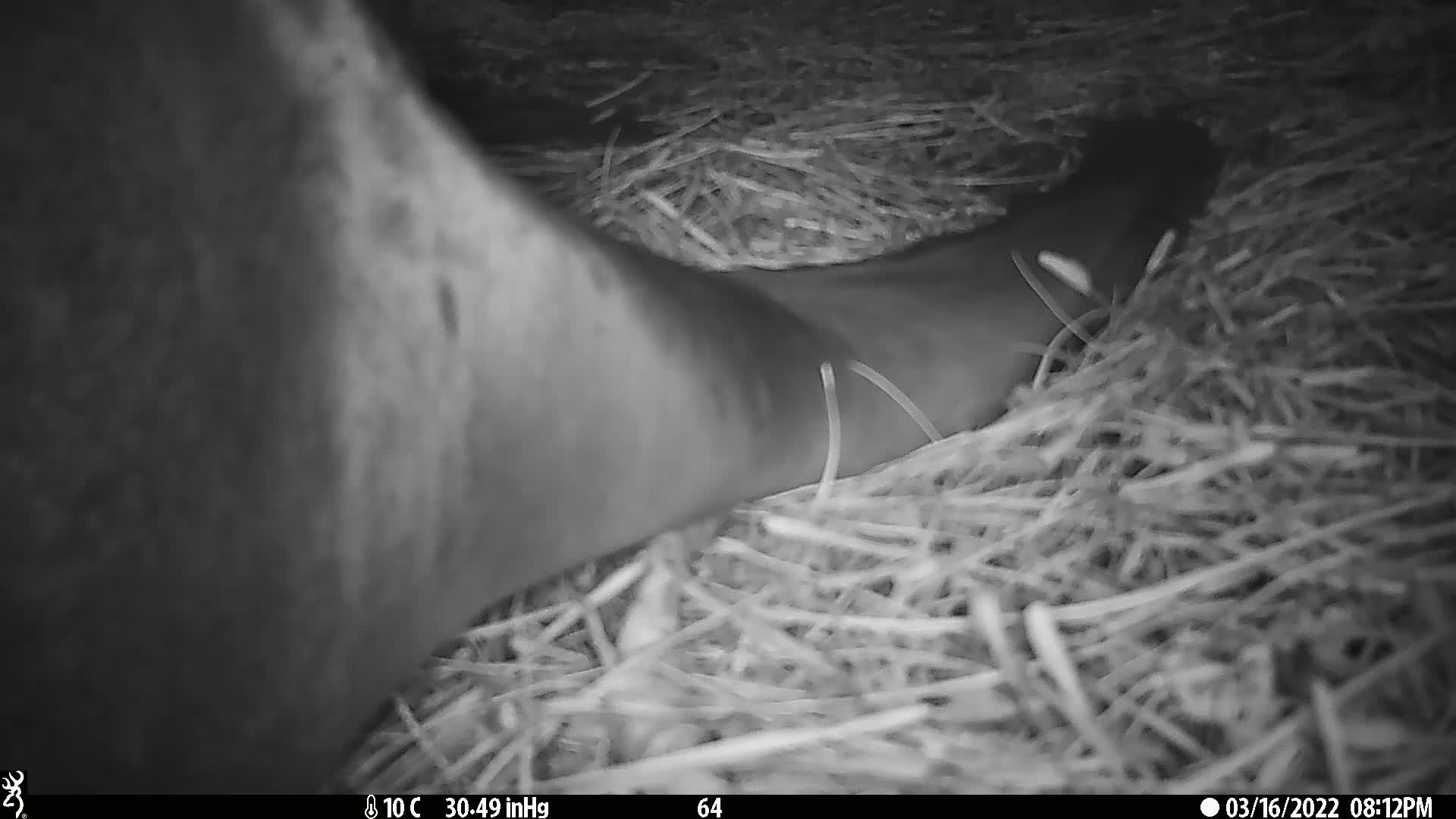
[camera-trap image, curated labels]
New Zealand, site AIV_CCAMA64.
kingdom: Animalia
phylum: Chordata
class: Mammalia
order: Carnivora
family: Otariidae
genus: Phocarctos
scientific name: Phocarctos hookeri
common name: new zealand sea lion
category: sealion